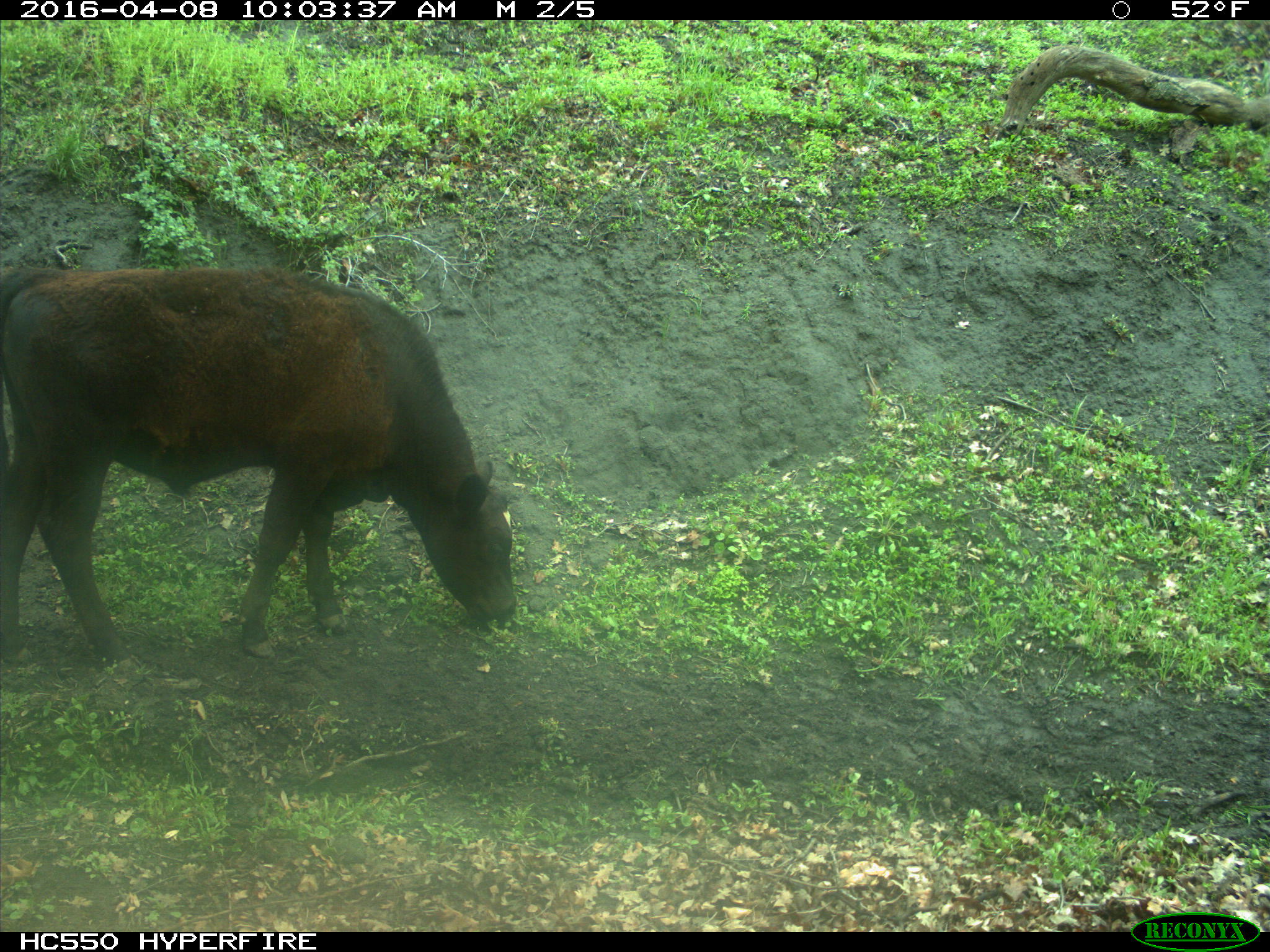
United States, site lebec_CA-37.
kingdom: Animalia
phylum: Chordata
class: Mammalia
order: Artiodactyla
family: Bovidae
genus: Bos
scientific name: Bos taurus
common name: domestic cow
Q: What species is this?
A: Bos taurus (domestic cow).